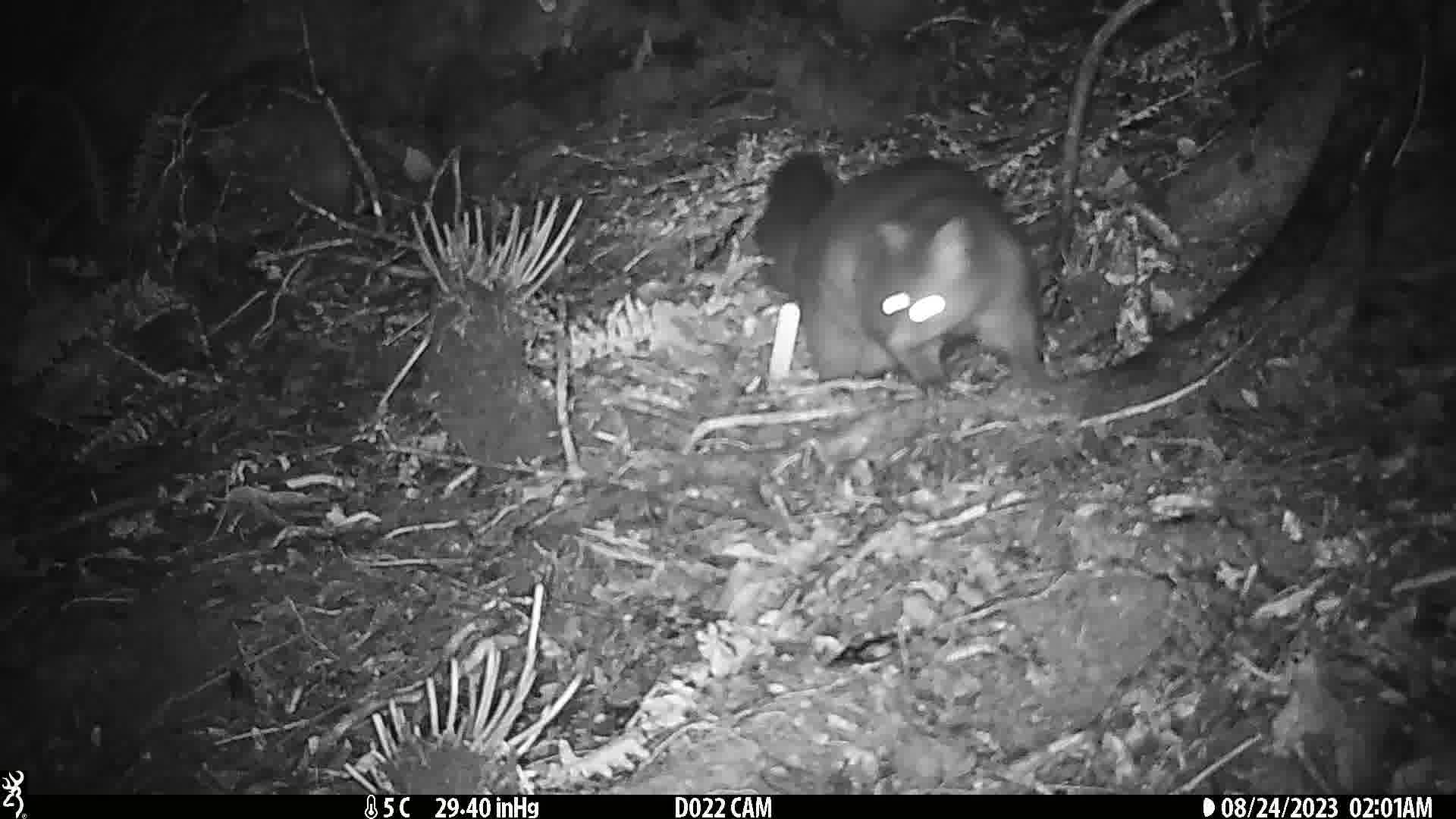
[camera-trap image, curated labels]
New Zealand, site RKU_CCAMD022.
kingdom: Animalia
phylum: Chordata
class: Mammalia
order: Diprotodontia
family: Phalangeridae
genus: Trichosurus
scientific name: Trichosurus vulpecula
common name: common brushtail possum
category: possum